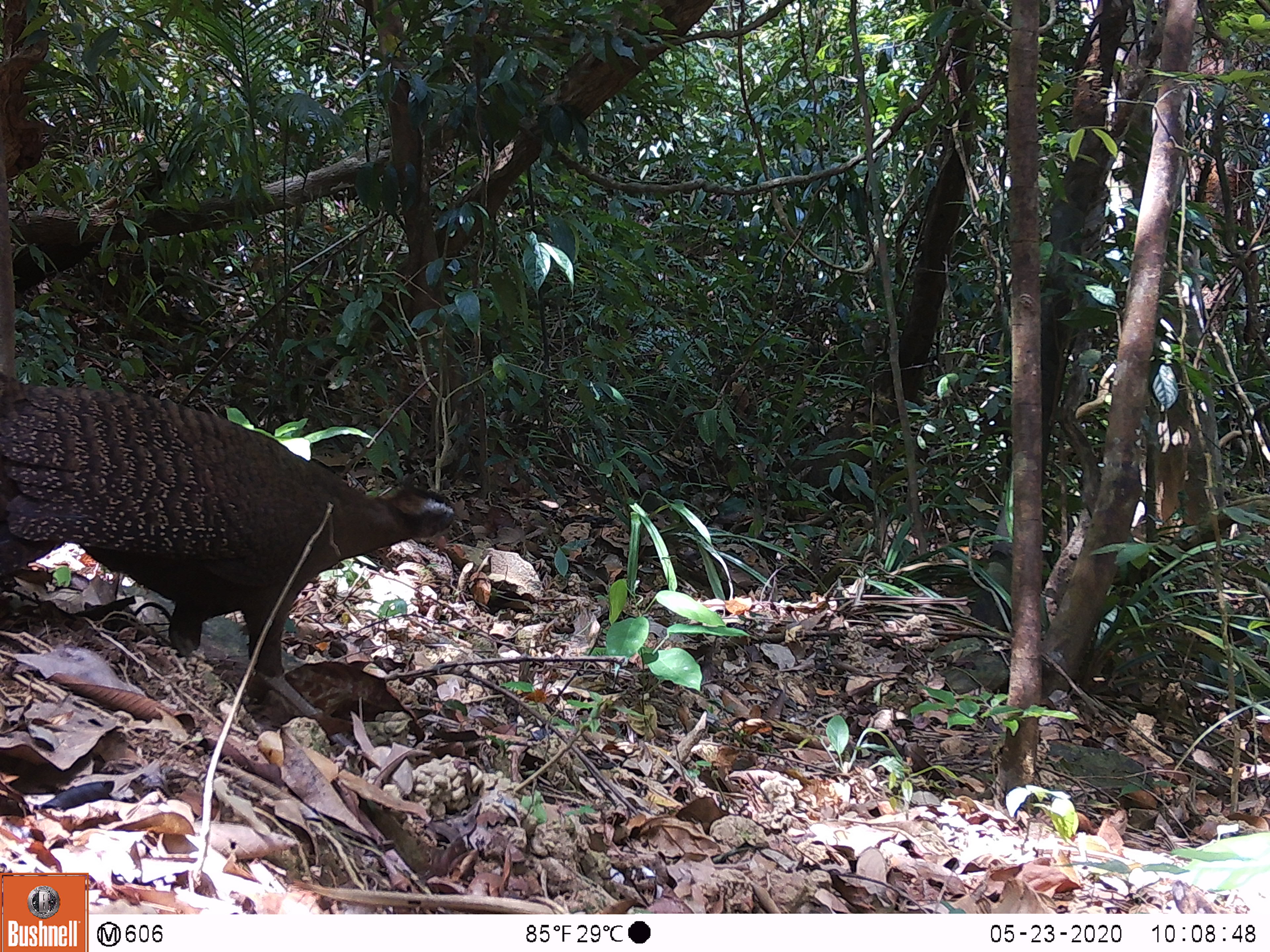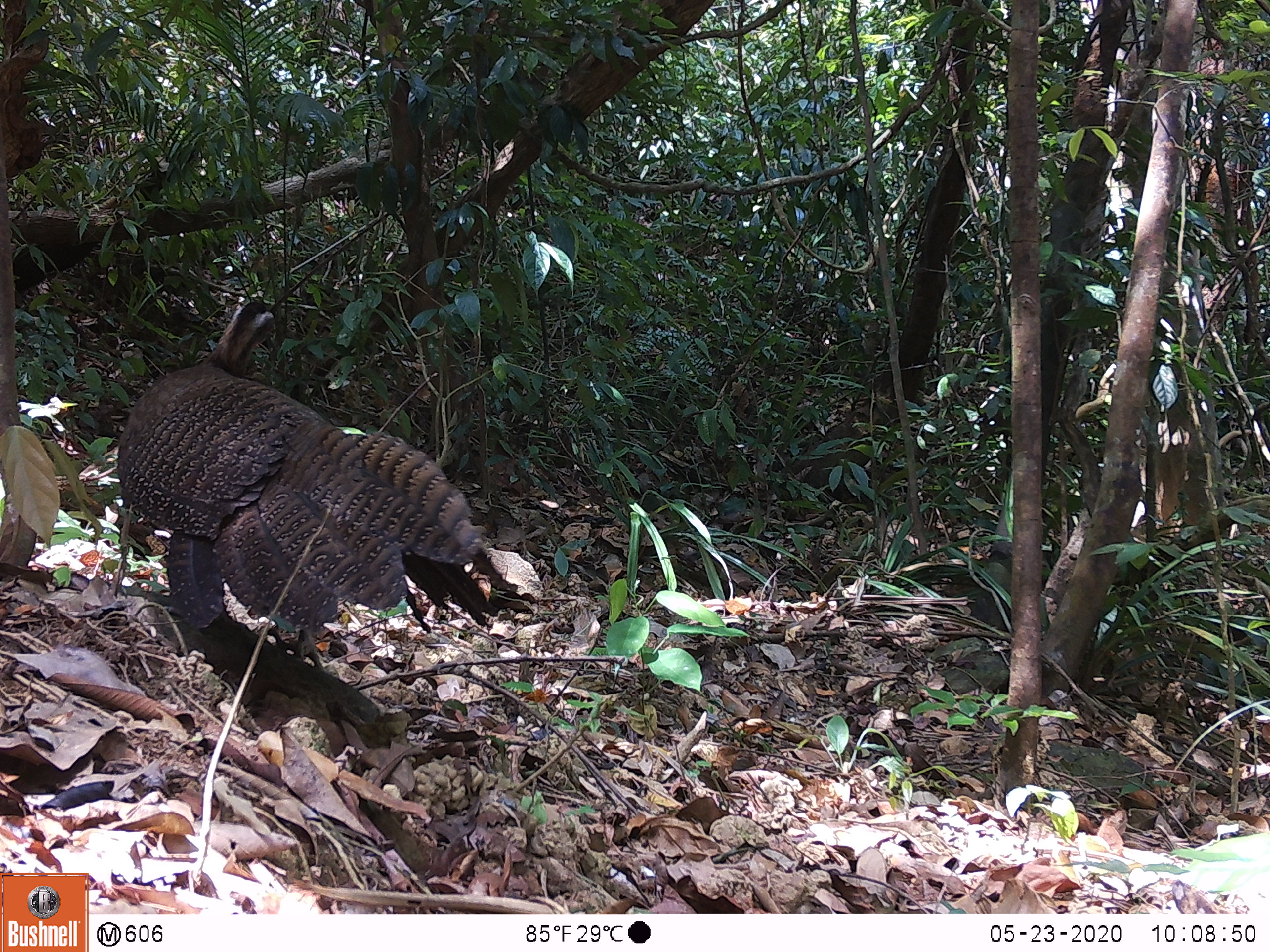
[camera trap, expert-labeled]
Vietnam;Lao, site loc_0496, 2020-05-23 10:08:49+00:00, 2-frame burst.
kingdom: Animalia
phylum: Chordata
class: Aves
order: Galliformes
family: Phasianidae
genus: Rheinardia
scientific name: Rheinardia ocellata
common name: crested argus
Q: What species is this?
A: Crested argus (Rheinardia ocellata).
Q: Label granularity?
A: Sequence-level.